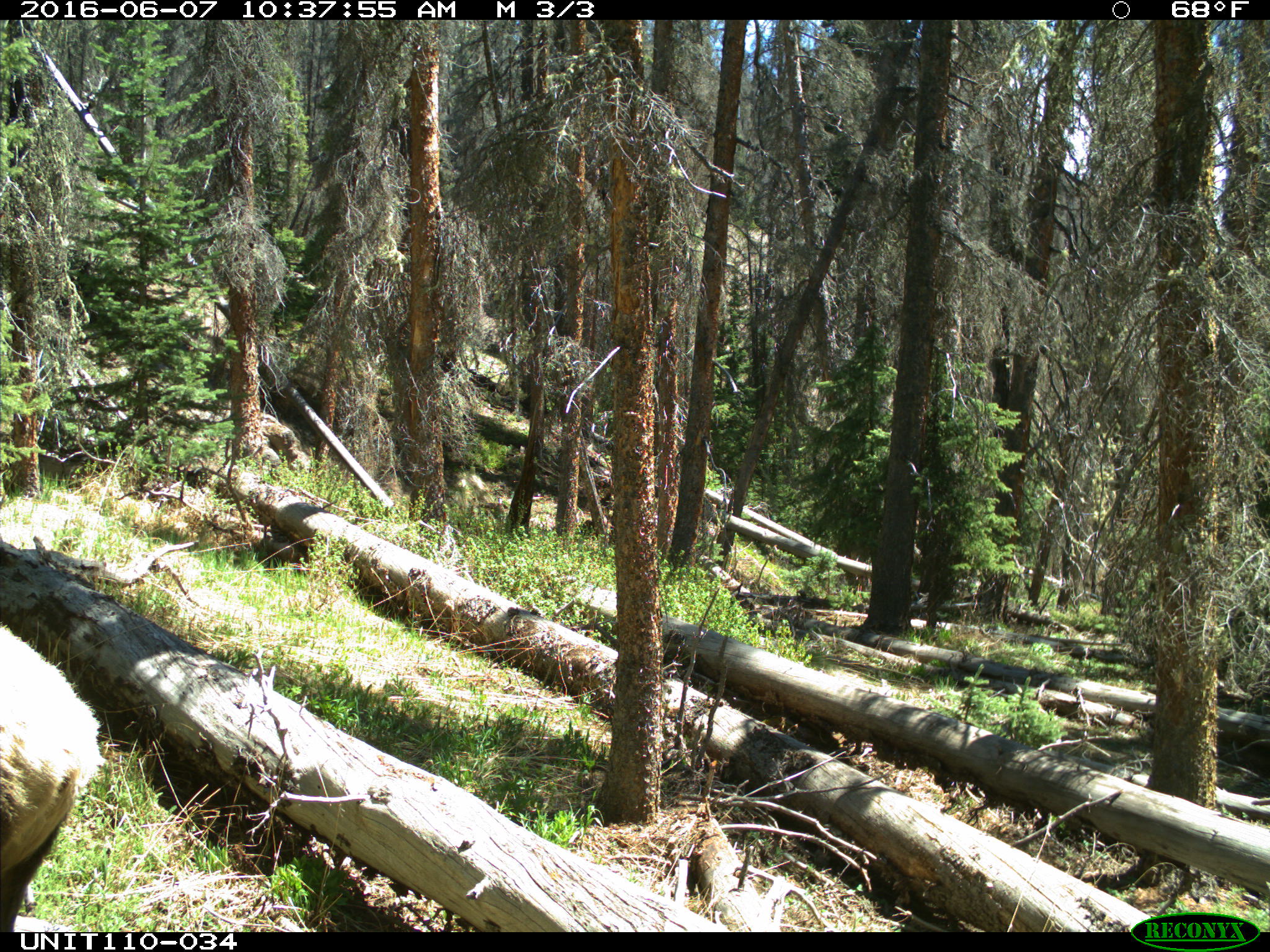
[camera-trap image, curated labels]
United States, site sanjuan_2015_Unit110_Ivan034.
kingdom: Animalia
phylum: Chordata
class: Mammalia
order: Artiodactyla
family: Cervidae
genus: Cervus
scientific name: Cervus elaphus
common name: red deer